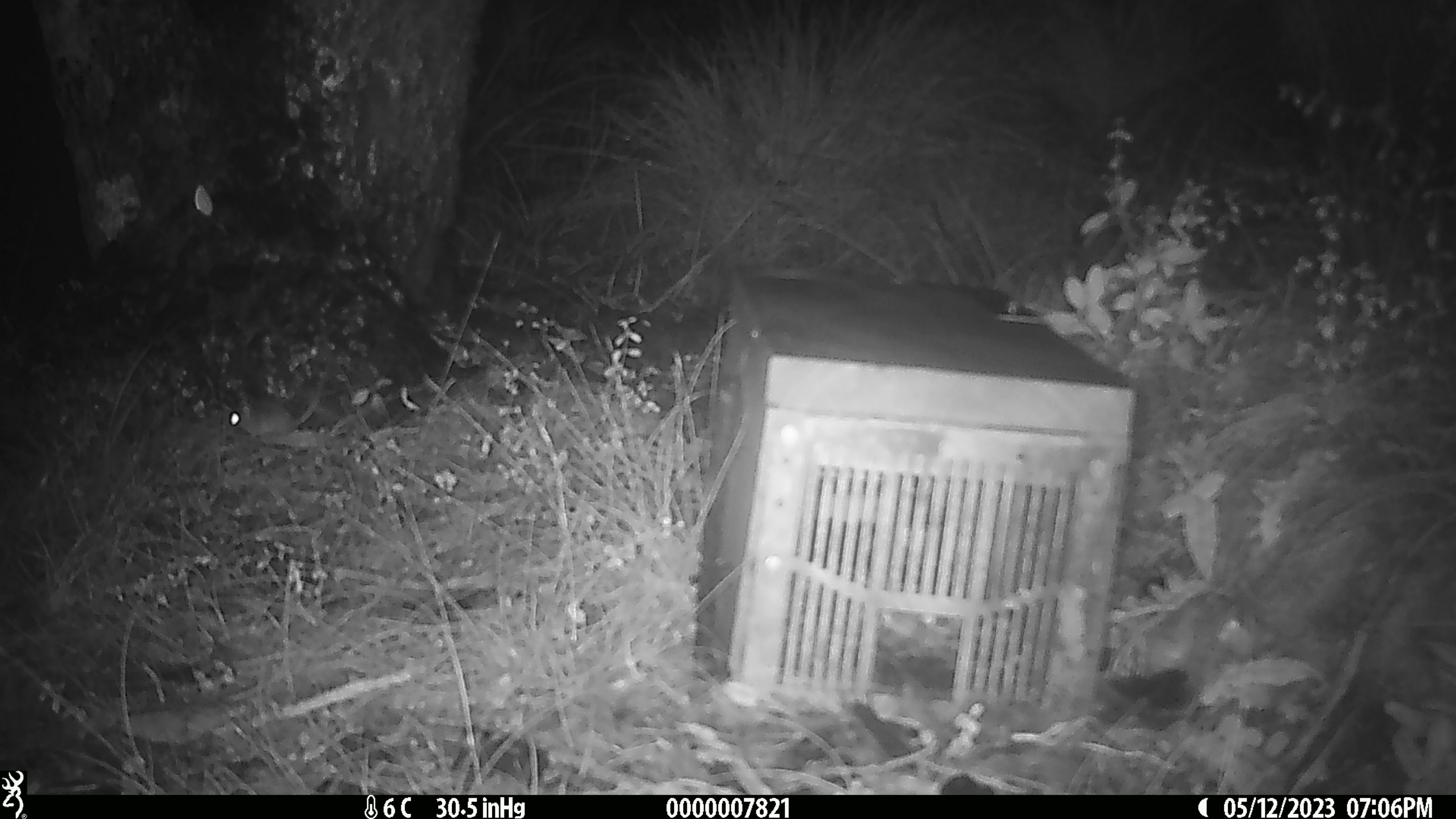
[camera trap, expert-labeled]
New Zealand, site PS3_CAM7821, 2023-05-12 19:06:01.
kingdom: Animalia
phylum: Chordata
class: Mammalia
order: Rodentia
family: Muridae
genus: Mus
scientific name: Mus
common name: mouse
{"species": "mouse (Mus)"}